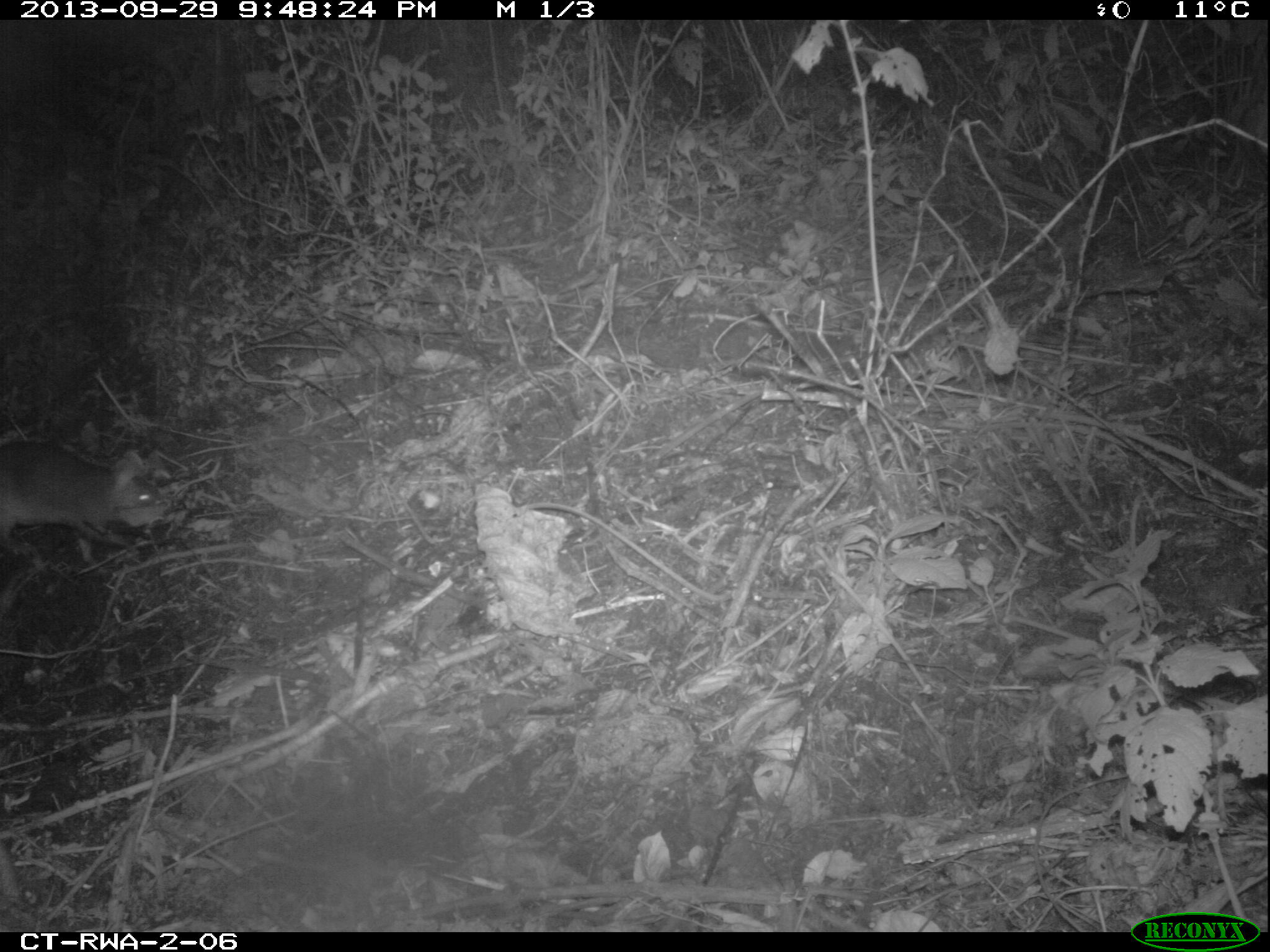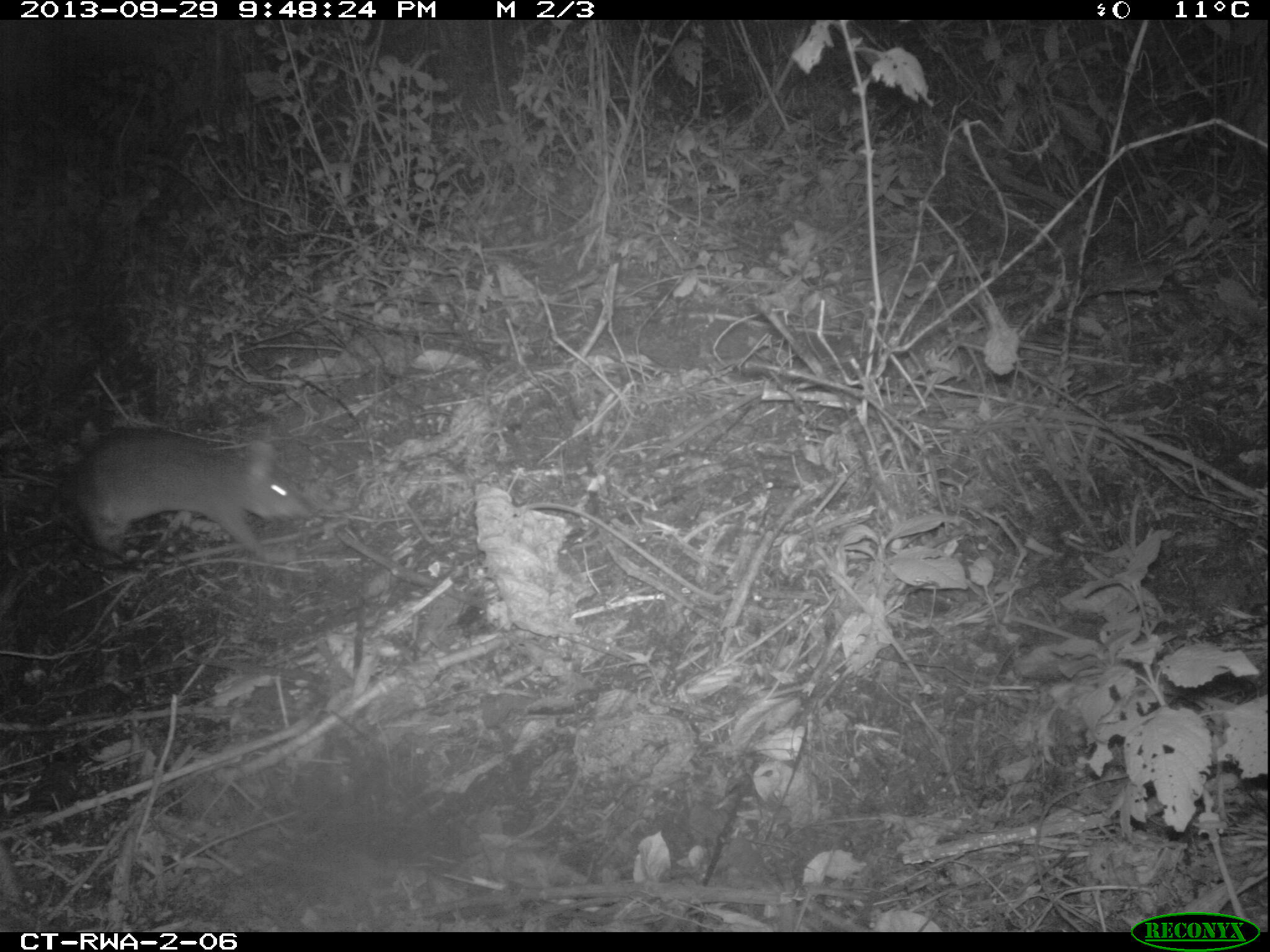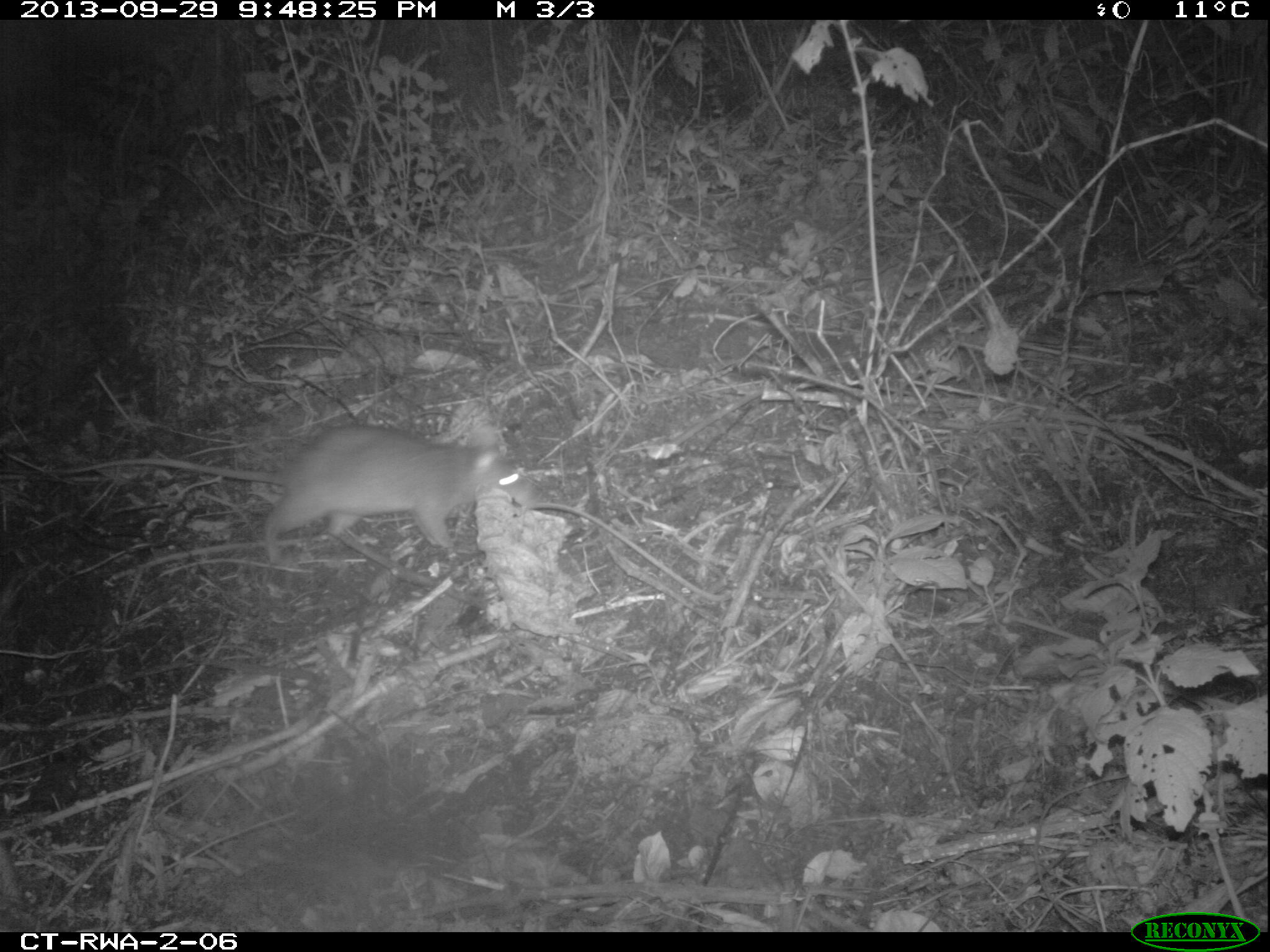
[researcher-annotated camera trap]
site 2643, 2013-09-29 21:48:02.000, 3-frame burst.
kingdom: Animalia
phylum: Chordata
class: Mammalia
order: Rodentia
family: Nesomyidae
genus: Cricetomys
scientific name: Cricetomys gambianus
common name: african giant pouched rat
Cricetomys gambianus (african giant pouched rat), count 1.